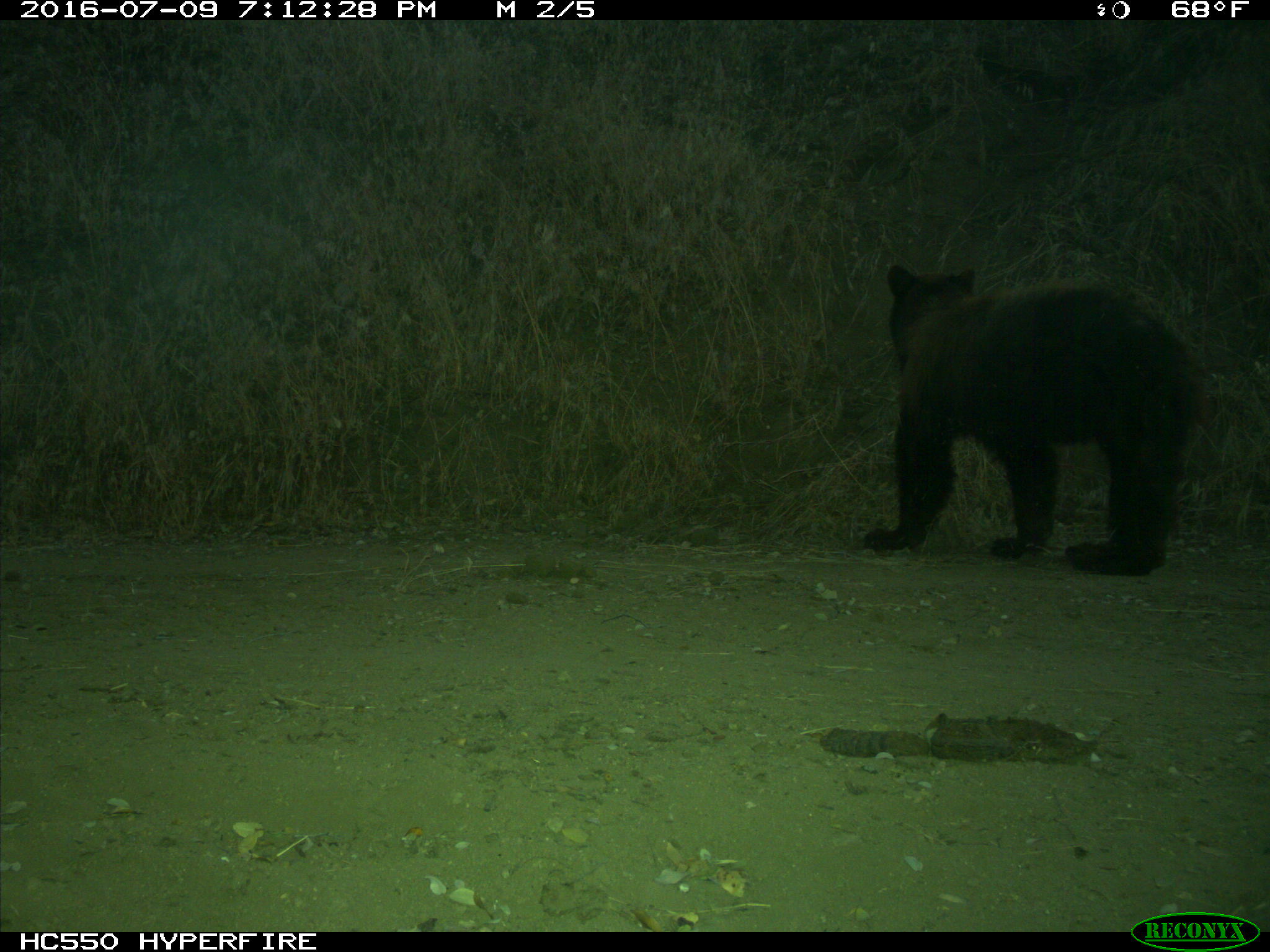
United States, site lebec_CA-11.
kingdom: Animalia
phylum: Chordata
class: Mammalia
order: Carnivora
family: Ursidae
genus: Ursus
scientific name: Ursus americanus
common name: american black bear